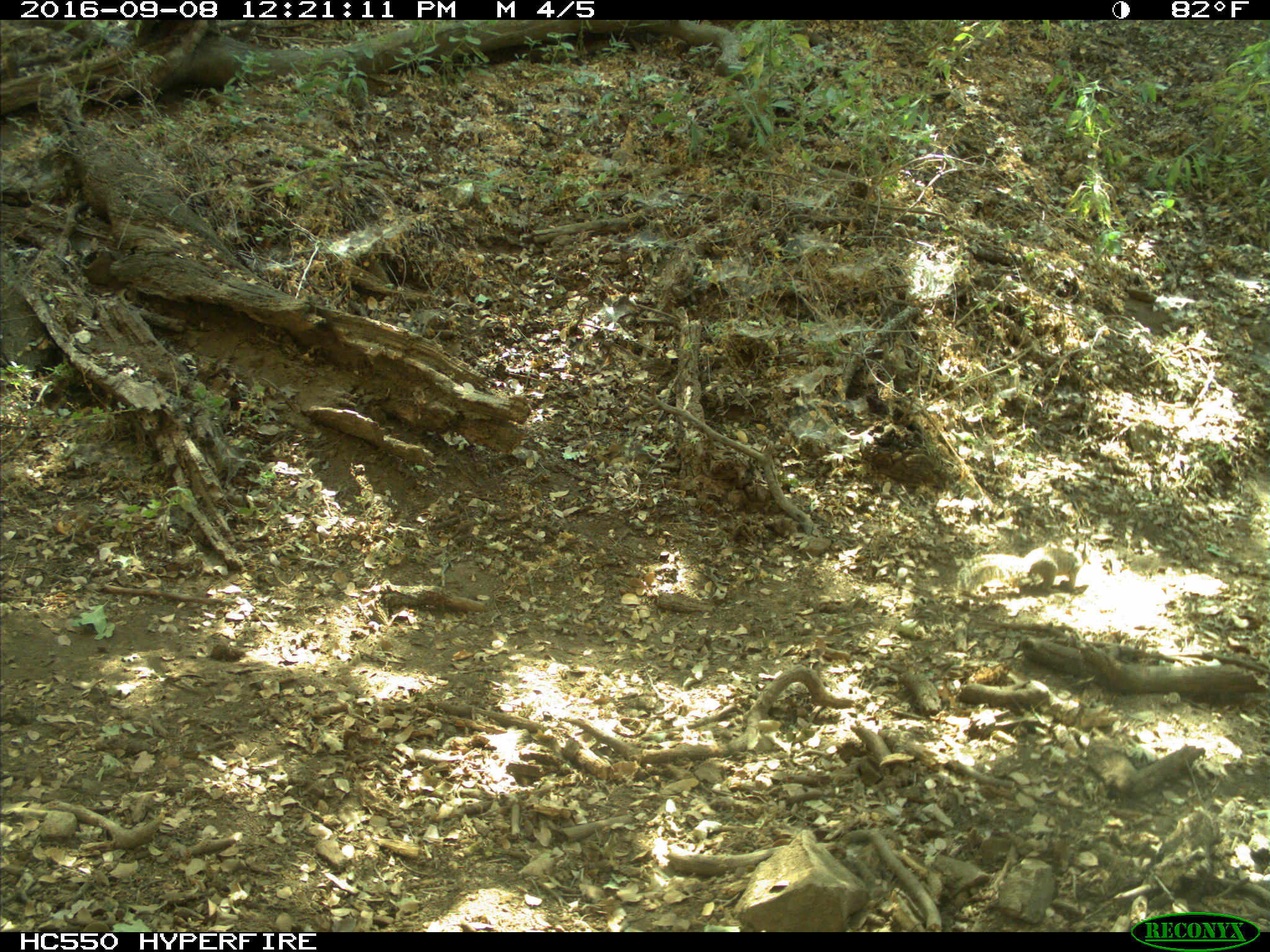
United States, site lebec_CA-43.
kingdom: Animalia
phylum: Chordata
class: Mammalia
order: Rodentia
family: Sciuridae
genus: Otospermophilus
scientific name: Otospermophilus beecheyi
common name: california ground squirrel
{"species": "Otospermophilus beecheyi (california ground squirrel)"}